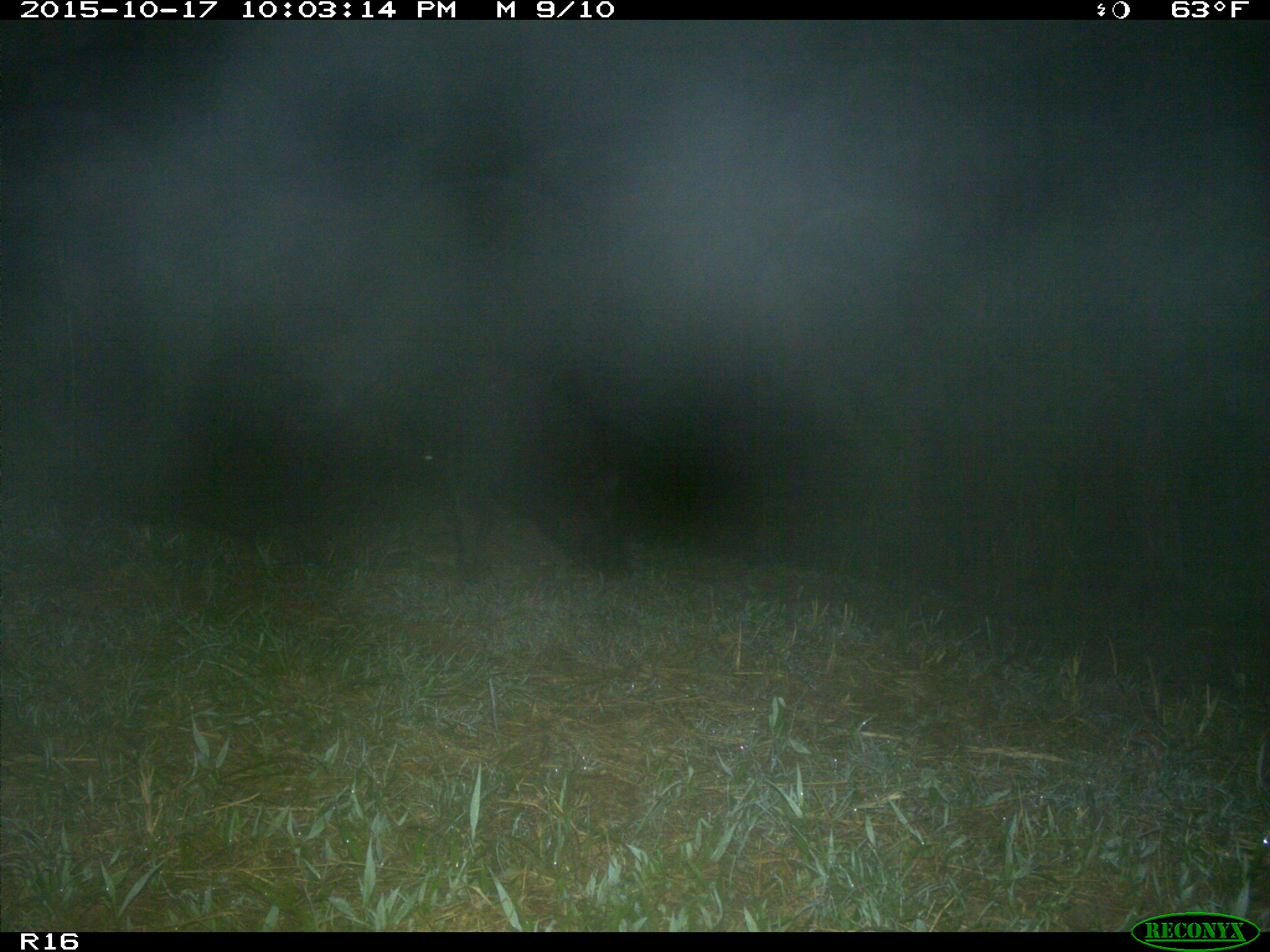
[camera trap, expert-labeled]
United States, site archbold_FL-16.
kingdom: Animalia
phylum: Chordata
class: Mammalia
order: Artiodactyla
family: Suidae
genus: Sus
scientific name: Sus scrofa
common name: wild boar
Sus scrofa (wild boar).